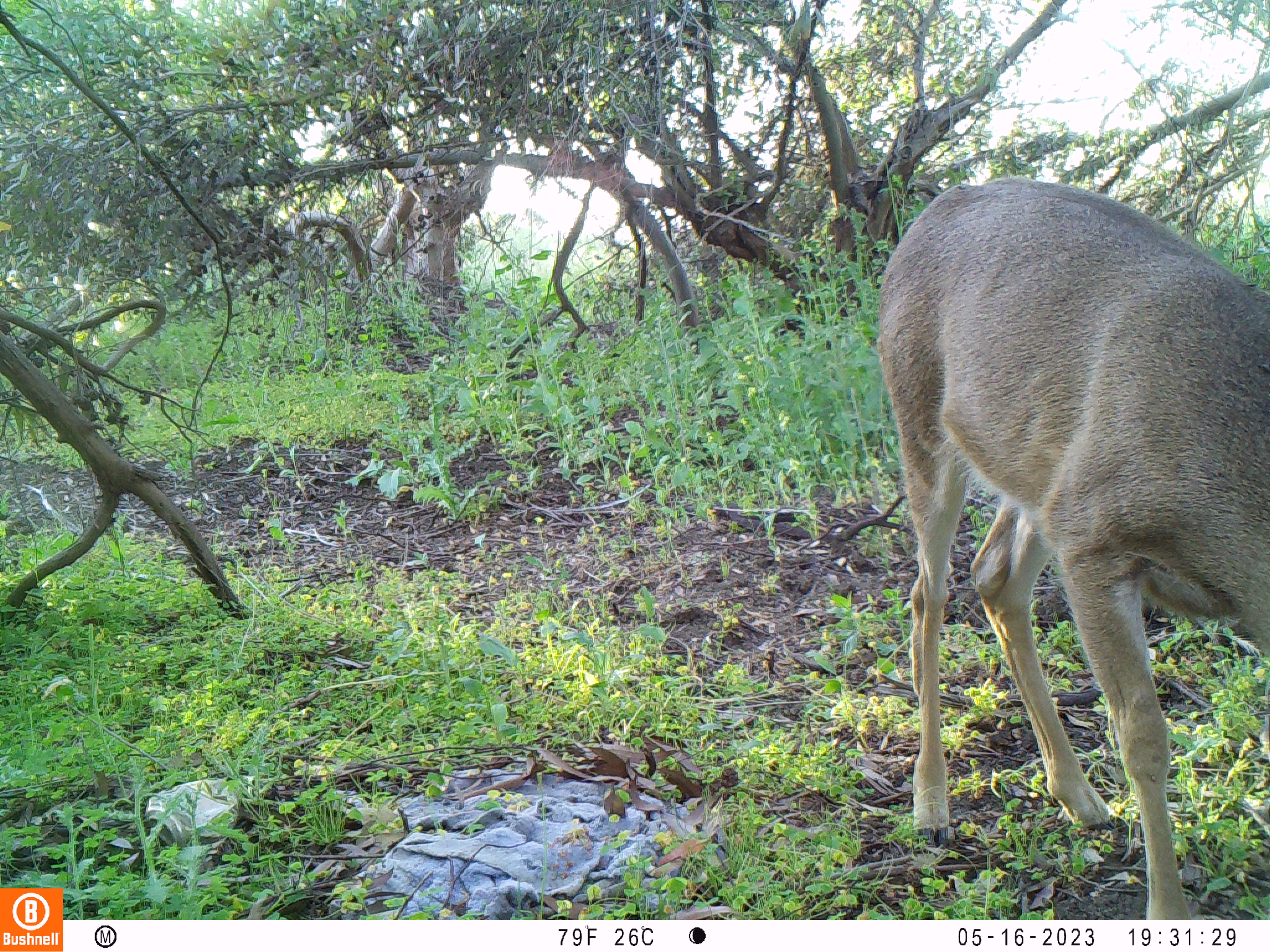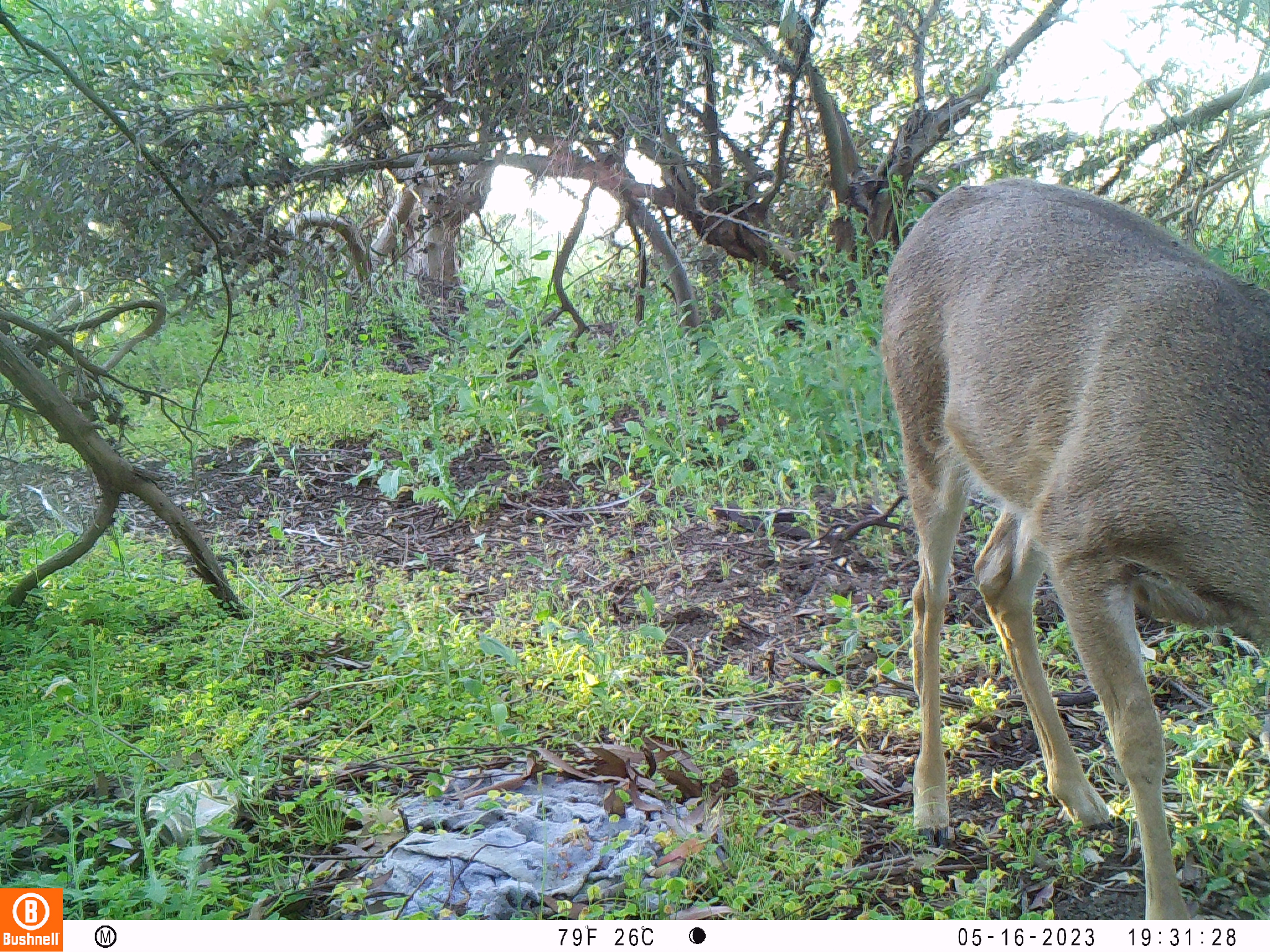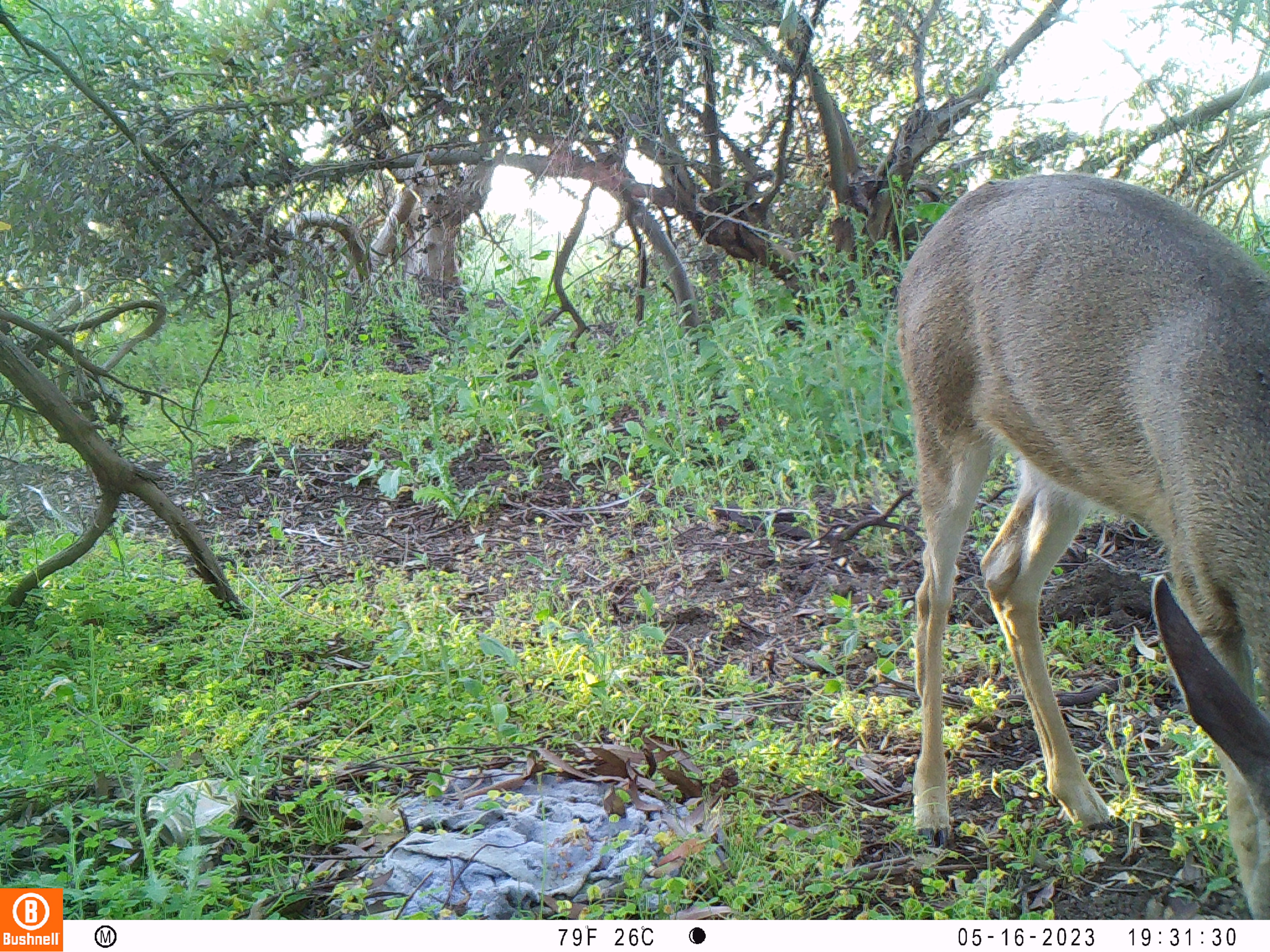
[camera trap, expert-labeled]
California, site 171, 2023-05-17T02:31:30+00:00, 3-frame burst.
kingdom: Animalia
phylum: Chordata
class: Mammalia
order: Artiodactyla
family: Cervidae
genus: Odocoileus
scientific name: Odocoileus hemionus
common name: mule deer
Mule deer (Odocoileus hemionus).